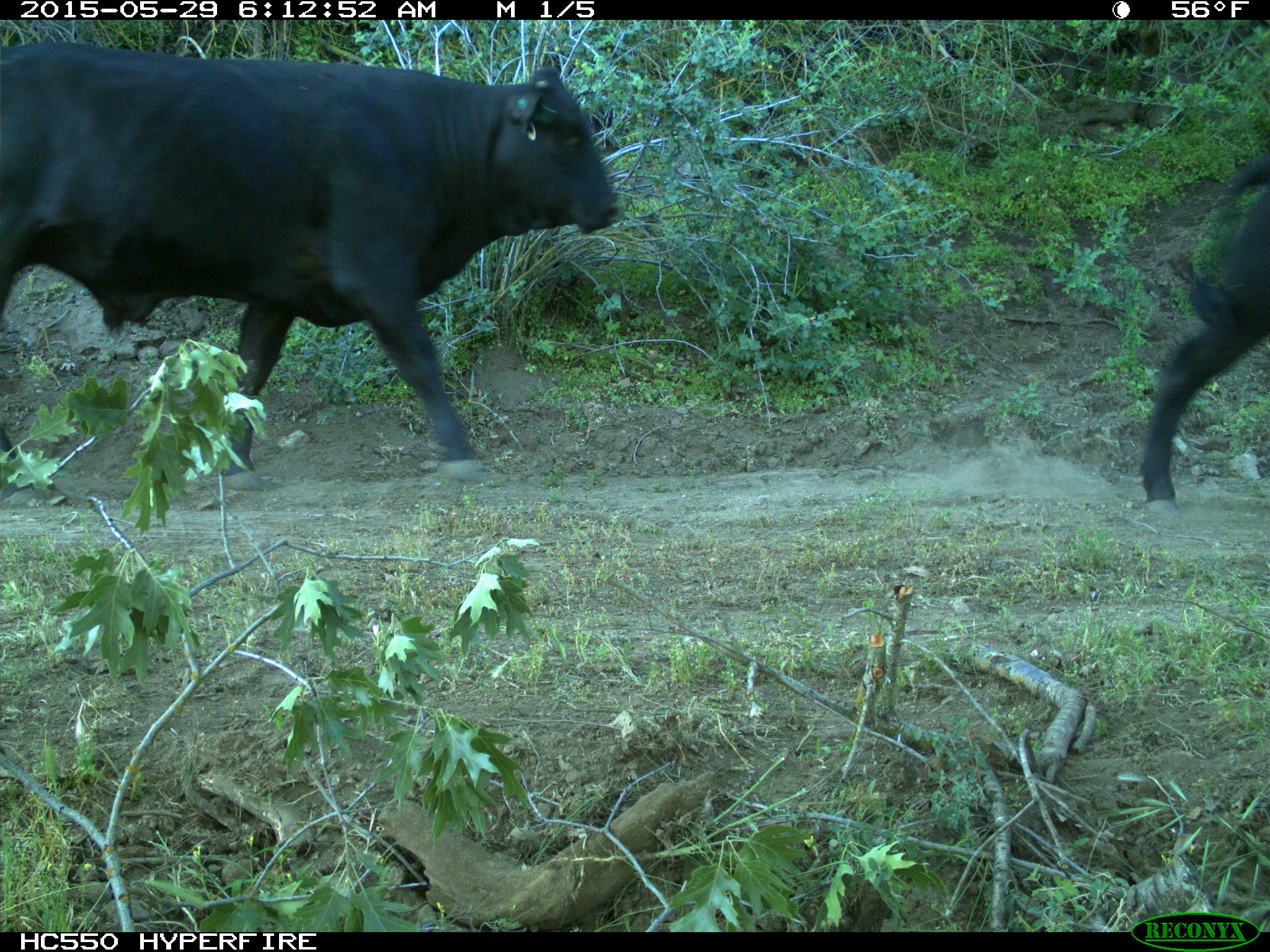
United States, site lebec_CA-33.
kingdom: Animalia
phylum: Chordata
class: Mammalia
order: Artiodactyla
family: Bovidae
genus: Bos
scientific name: Bos taurus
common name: domestic cow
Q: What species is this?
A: Bos taurus (domestic cow).